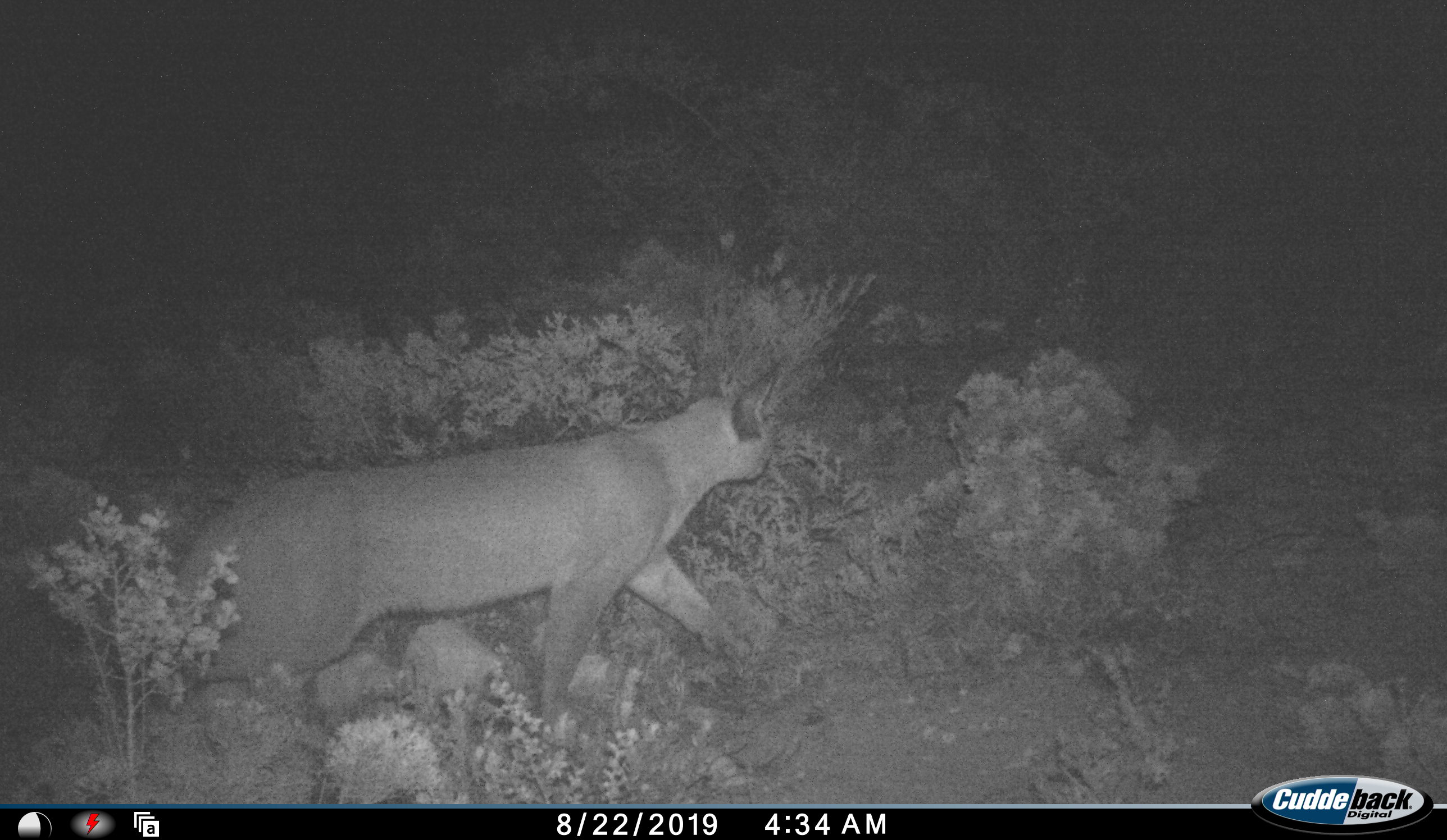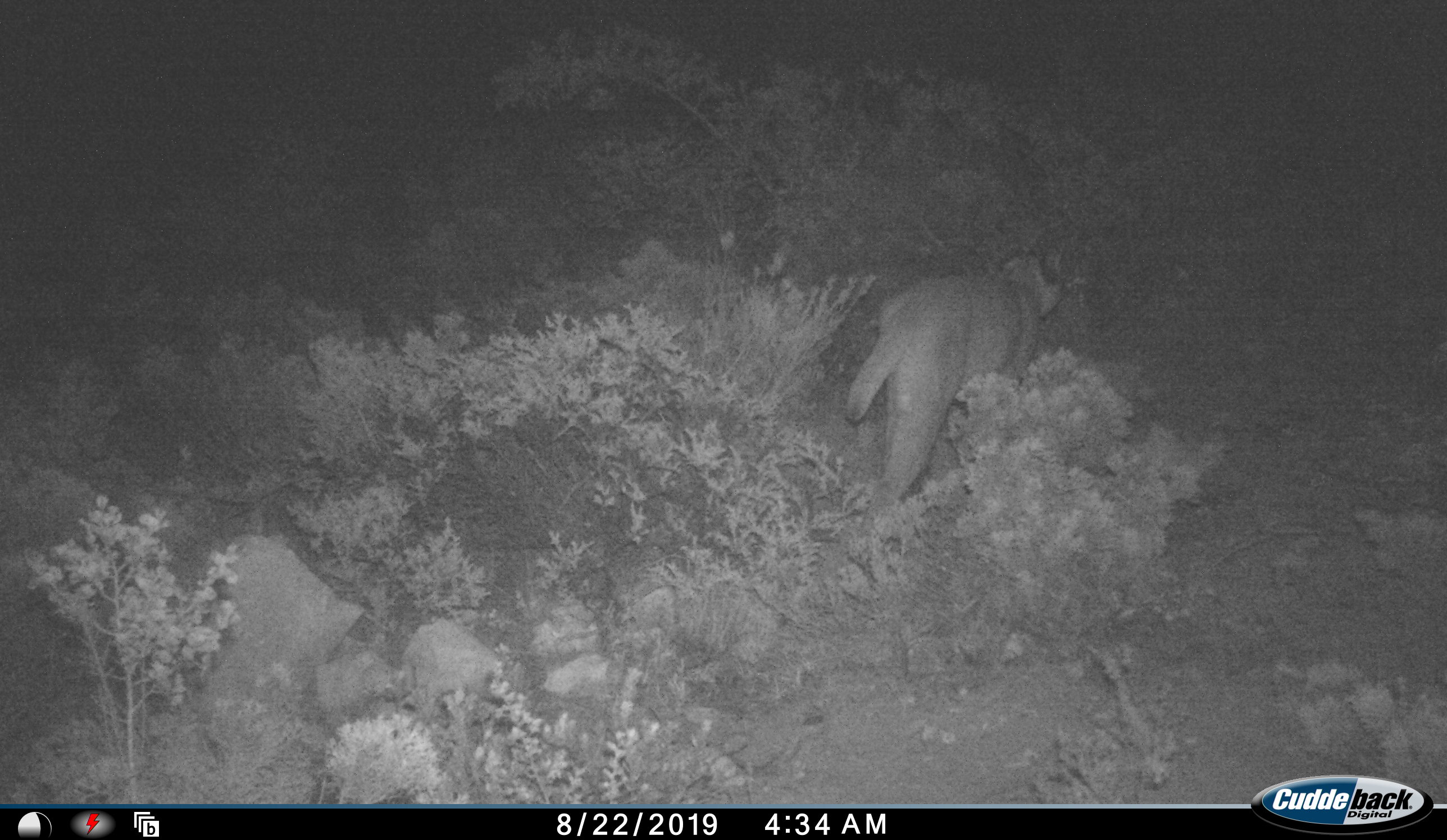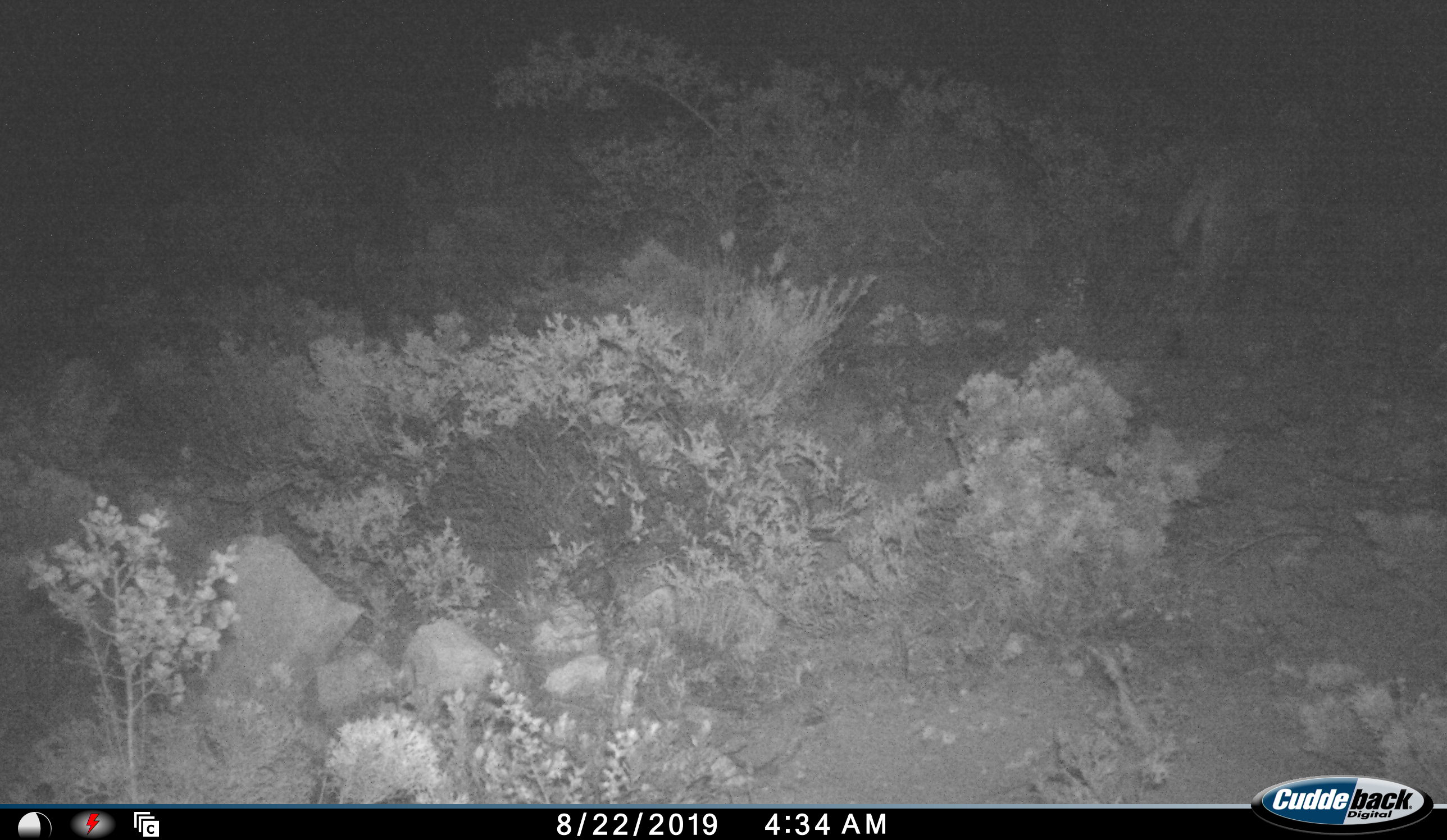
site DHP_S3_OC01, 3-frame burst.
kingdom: Animalia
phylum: Chordata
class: Mammalia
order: Carnivora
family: Felidae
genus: Caracal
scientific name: Caracal caracal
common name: caracal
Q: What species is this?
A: Caracal (Caracal caracal).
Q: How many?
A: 1.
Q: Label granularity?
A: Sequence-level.